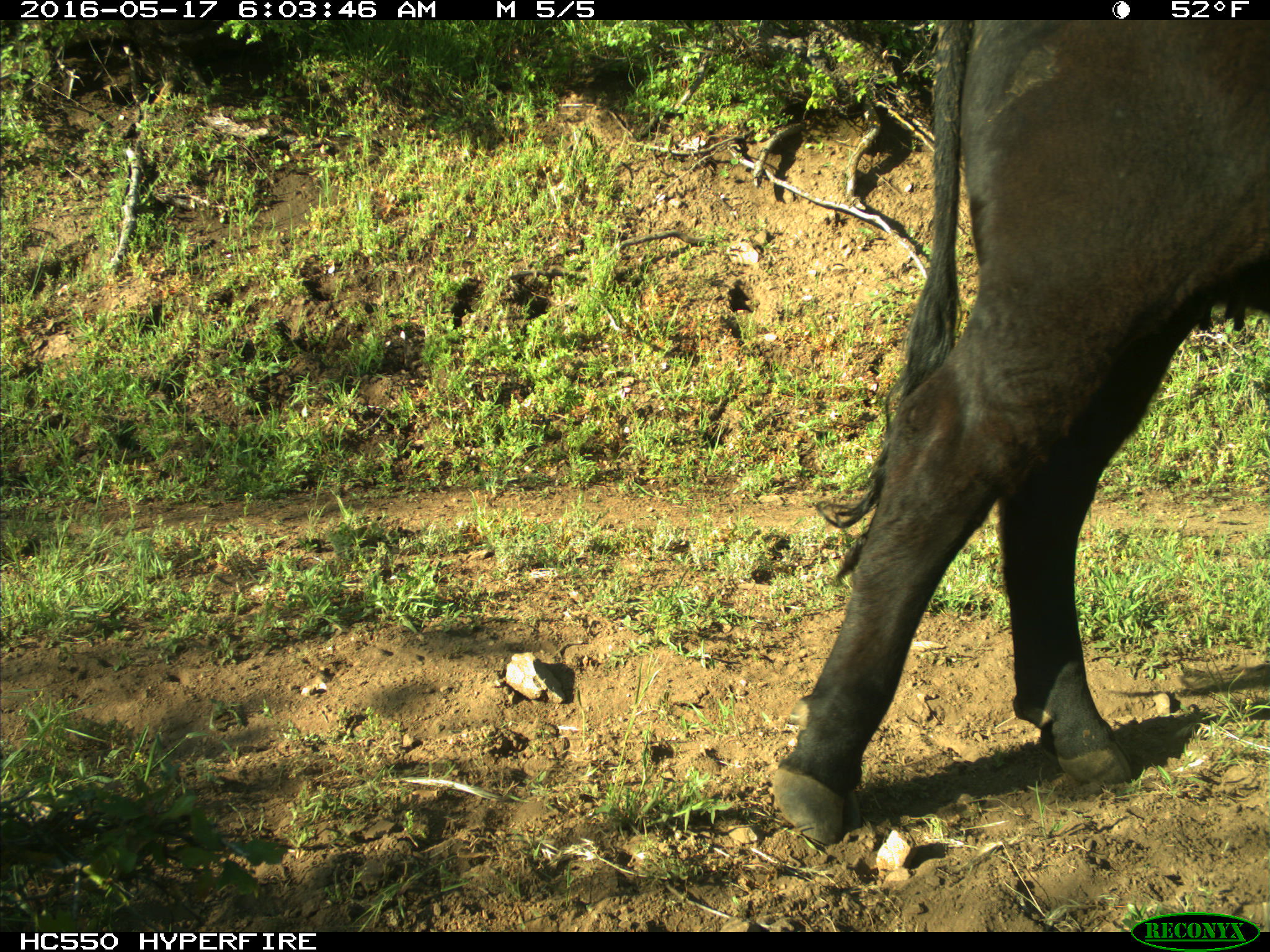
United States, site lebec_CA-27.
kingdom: Animalia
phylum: Chordata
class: Mammalia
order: Artiodactyla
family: Bovidae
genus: Bos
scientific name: Bos taurus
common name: domestic cow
Bos taurus (domestic cow).